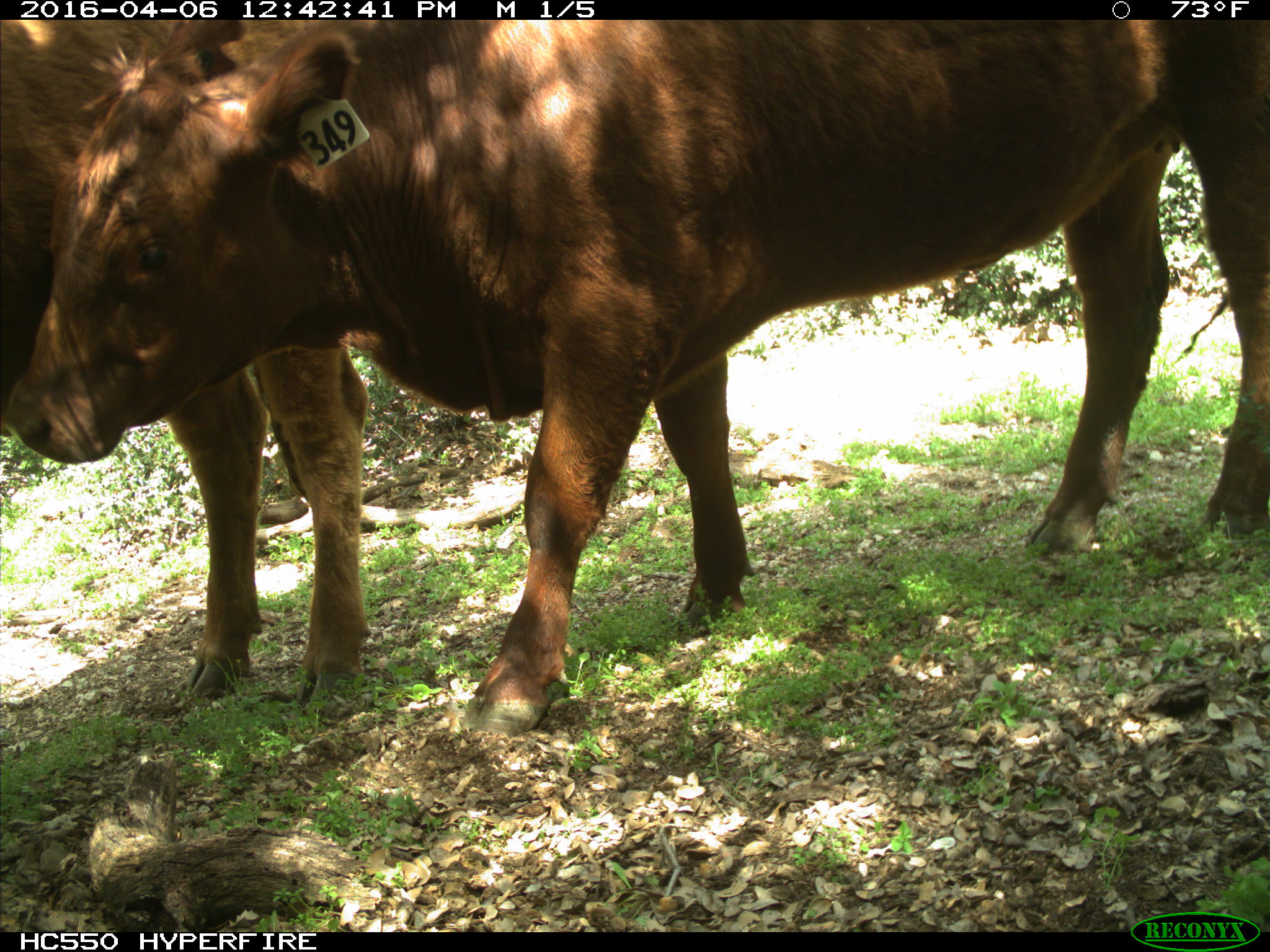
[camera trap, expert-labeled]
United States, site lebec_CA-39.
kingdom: Animalia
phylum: Chordata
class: Mammalia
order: Artiodactyla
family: Bovidae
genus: Bos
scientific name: Bos taurus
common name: domestic cow